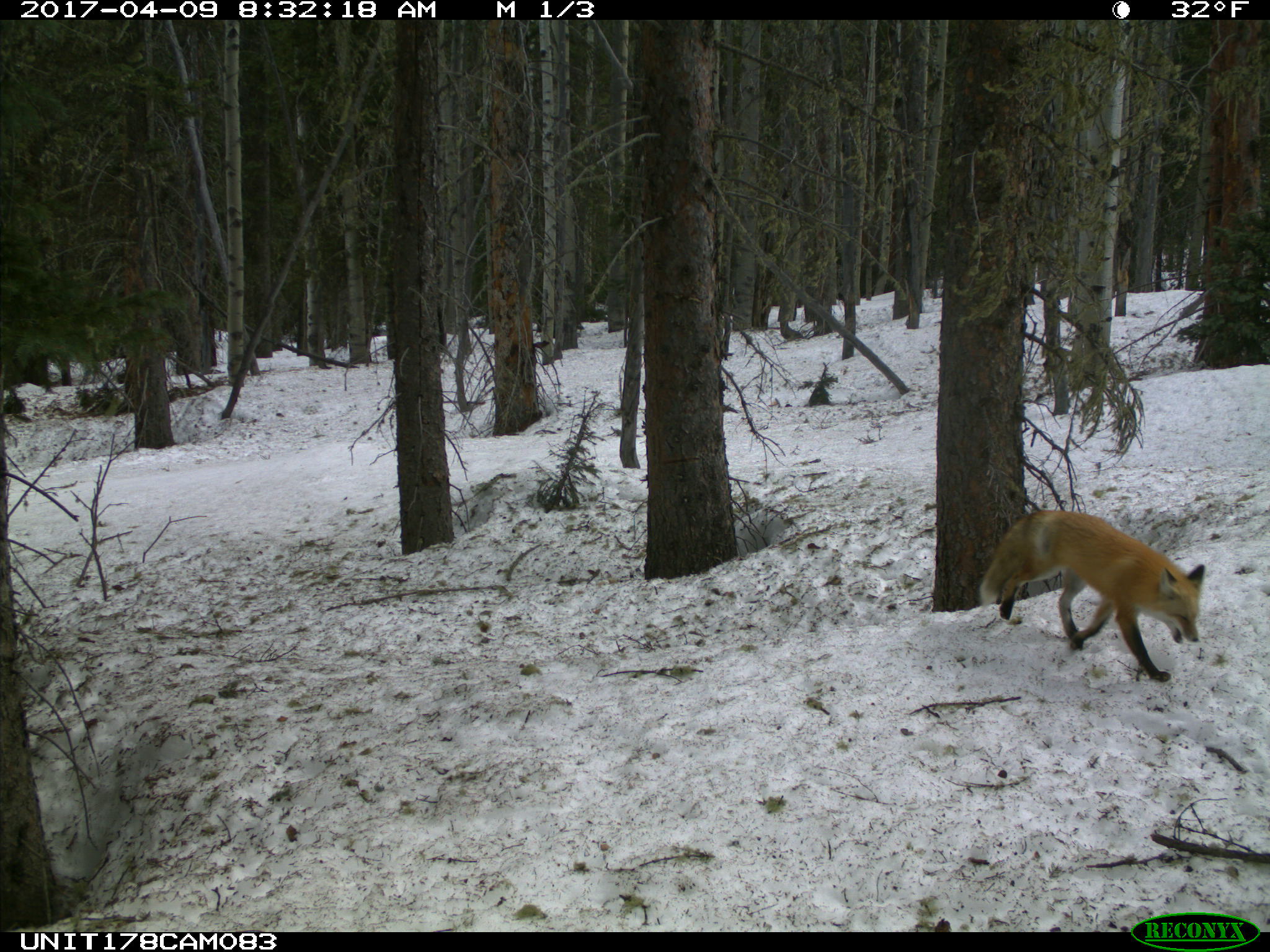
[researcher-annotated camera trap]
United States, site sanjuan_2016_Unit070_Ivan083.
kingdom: Animalia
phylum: Chordata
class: Mammalia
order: Carnivora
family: Canidae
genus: Vulpes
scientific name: Vulpes vulpes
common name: red fox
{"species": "Vulpes vulpes (red fox)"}